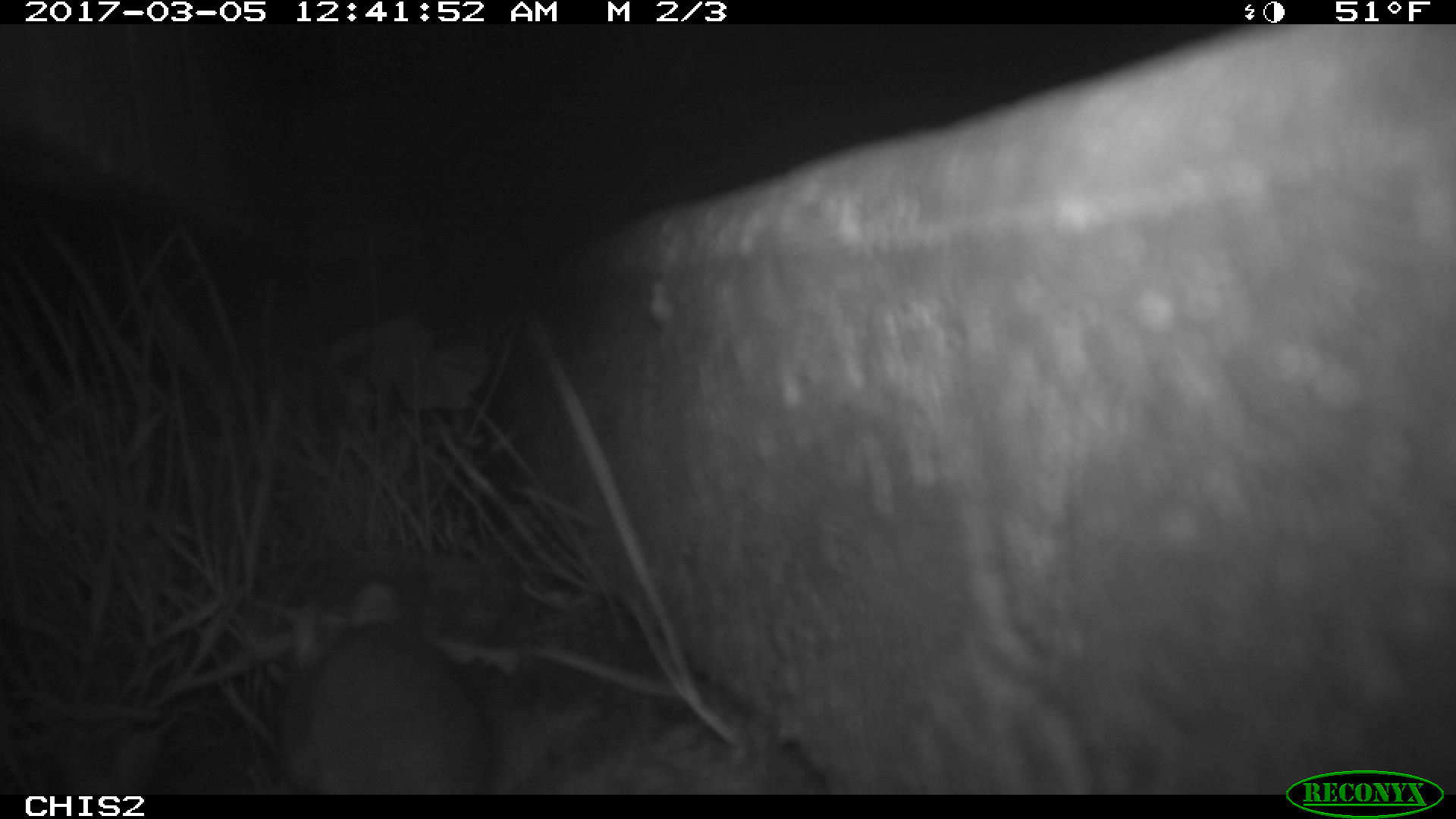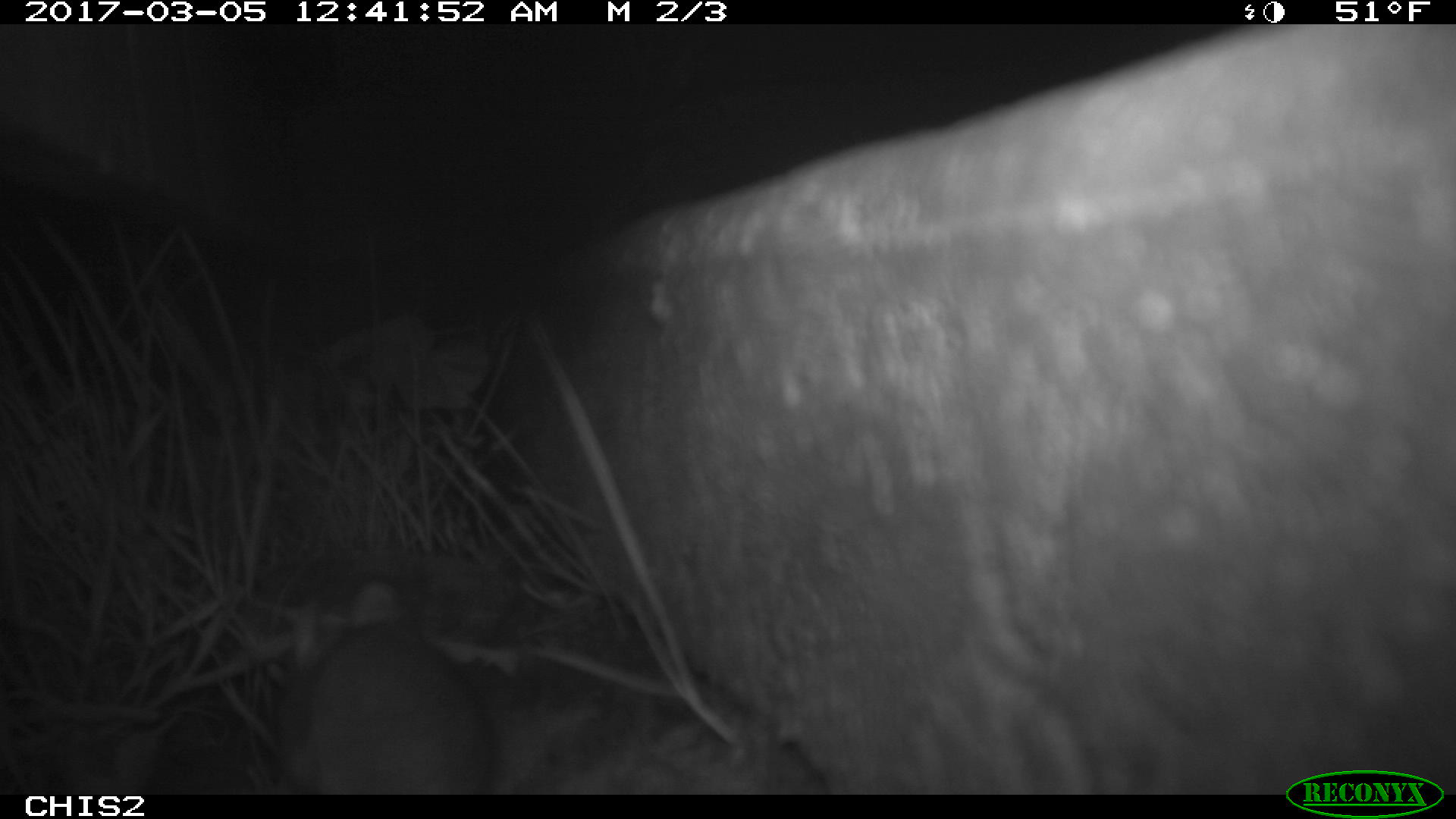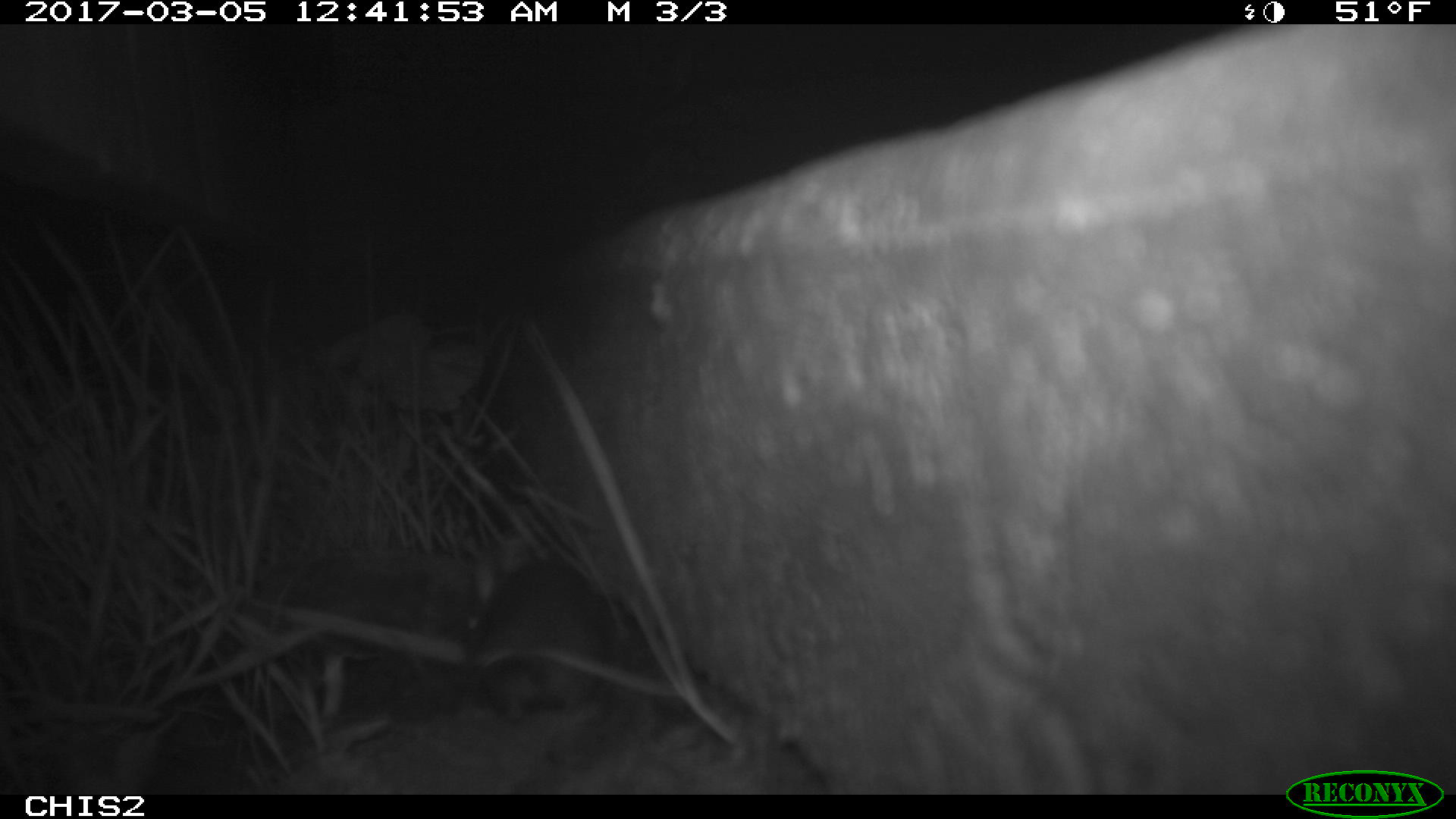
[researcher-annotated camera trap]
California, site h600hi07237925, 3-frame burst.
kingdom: Animalia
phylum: Chordata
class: Mammalia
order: Rodentia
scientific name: Rodentia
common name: rodent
Rodent (Rodentia).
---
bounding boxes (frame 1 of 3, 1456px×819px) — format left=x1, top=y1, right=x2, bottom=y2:
rodent: left=278, top=581, right=491, bottom=795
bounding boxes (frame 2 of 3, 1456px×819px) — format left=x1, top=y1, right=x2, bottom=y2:
rodent: left=268, top=582, right=494, bottom=795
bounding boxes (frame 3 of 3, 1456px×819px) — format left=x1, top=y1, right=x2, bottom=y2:
rodent: left=464, top=558, right=624, bottom=723